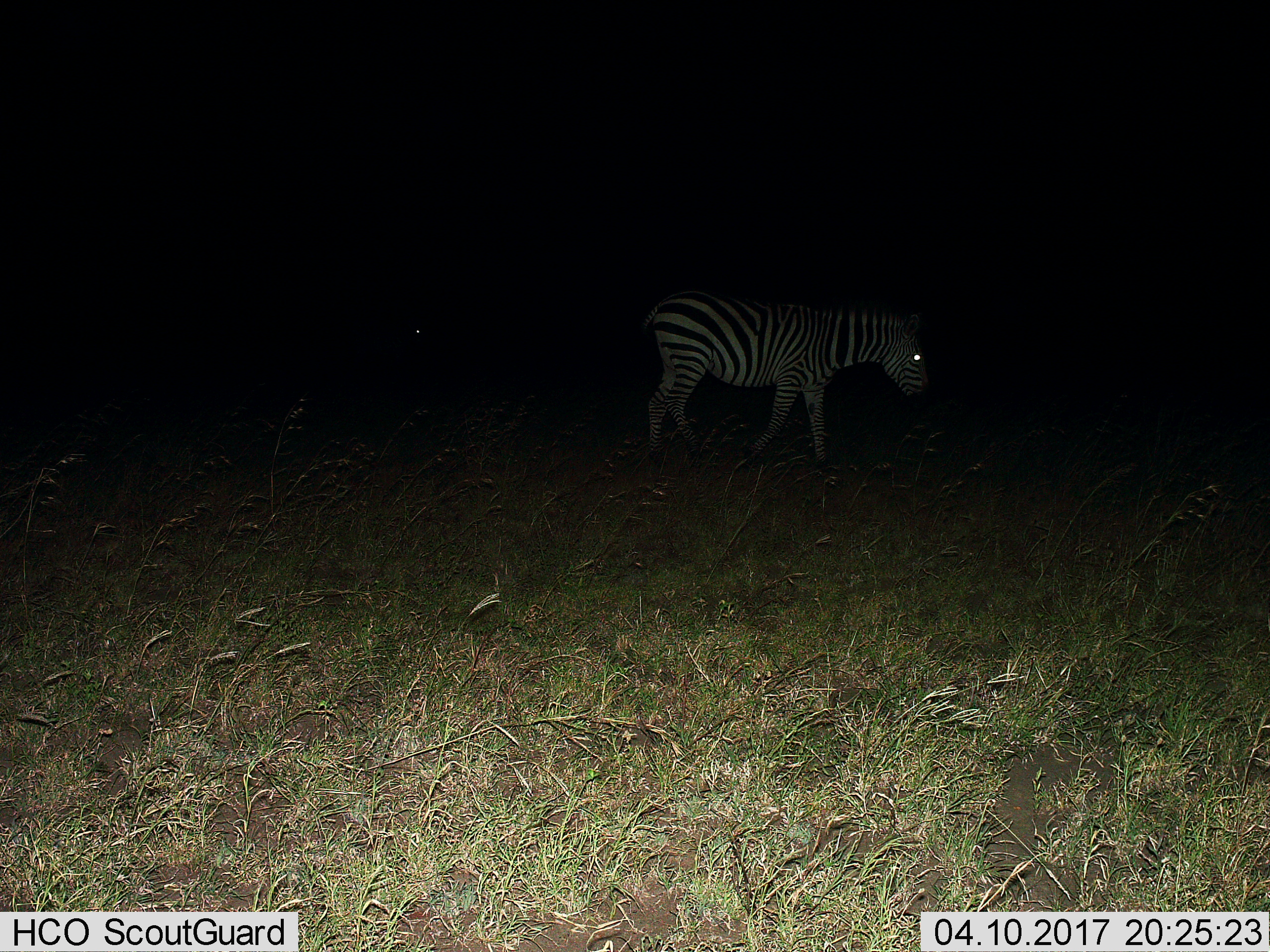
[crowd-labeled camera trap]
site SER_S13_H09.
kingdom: Animalia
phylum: Chordata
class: Mammalia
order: Perissodactyla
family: Equidae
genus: Equus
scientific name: Equus quagga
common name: plains zebra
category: zebraplains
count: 1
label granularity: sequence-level